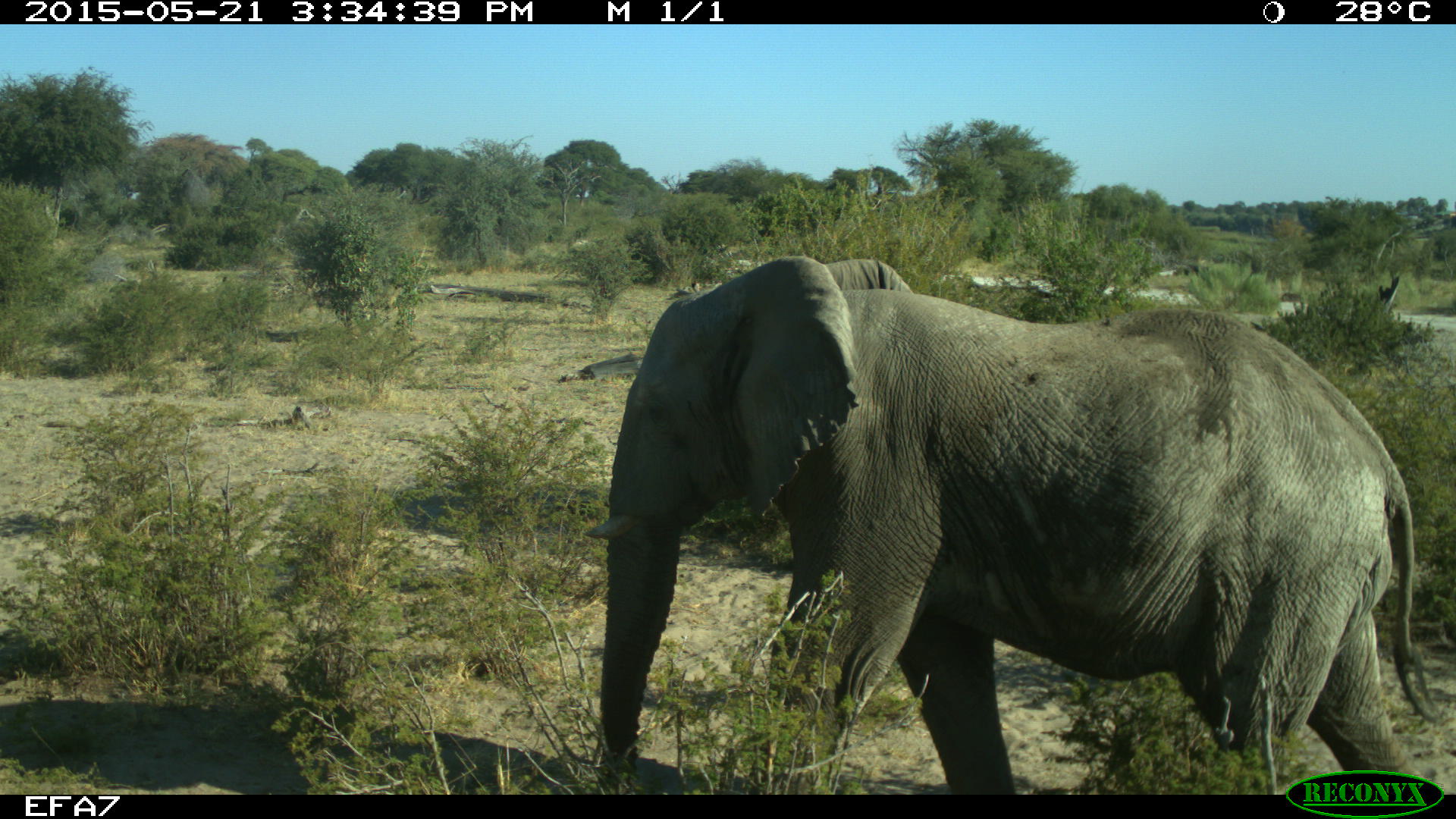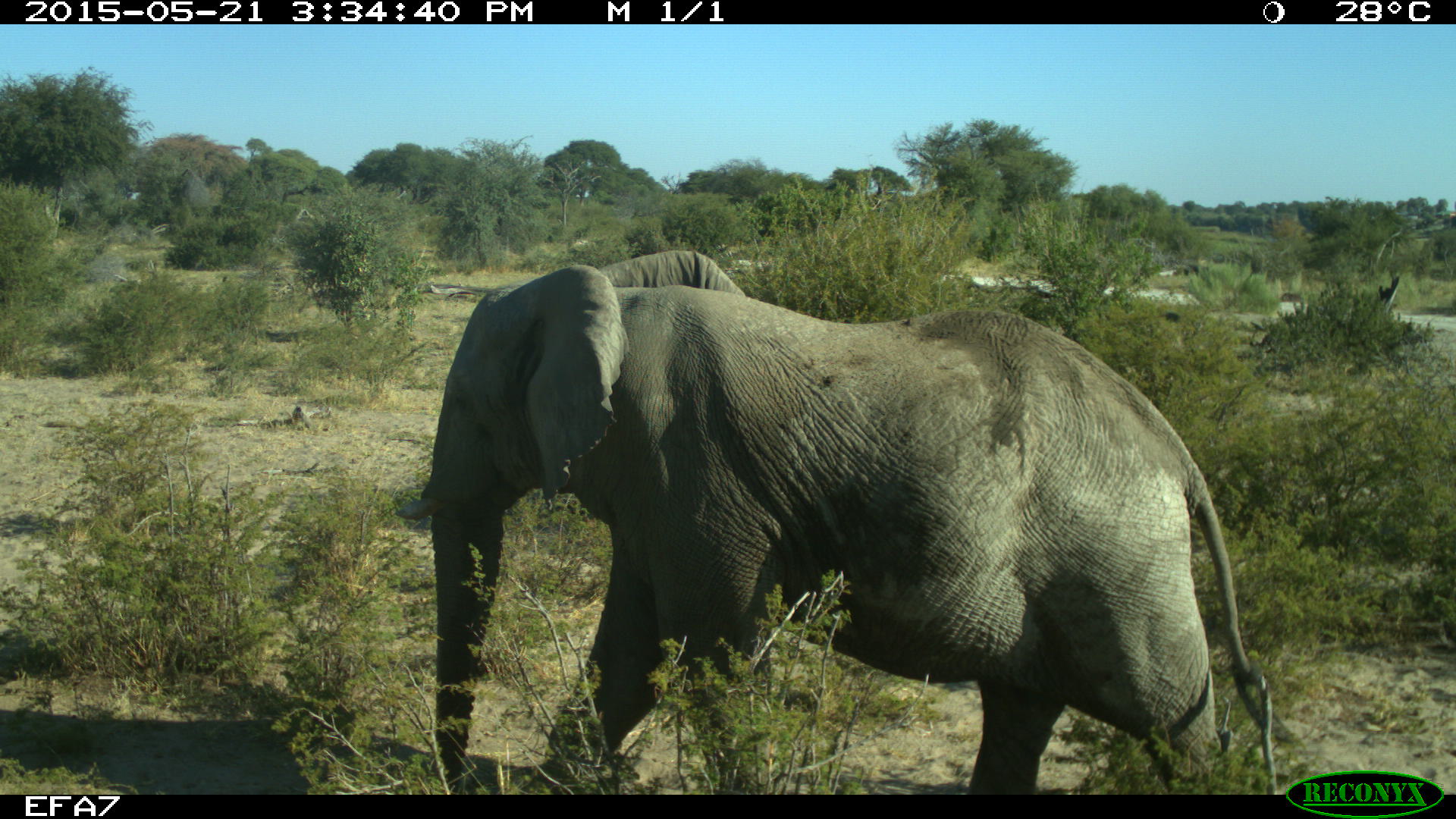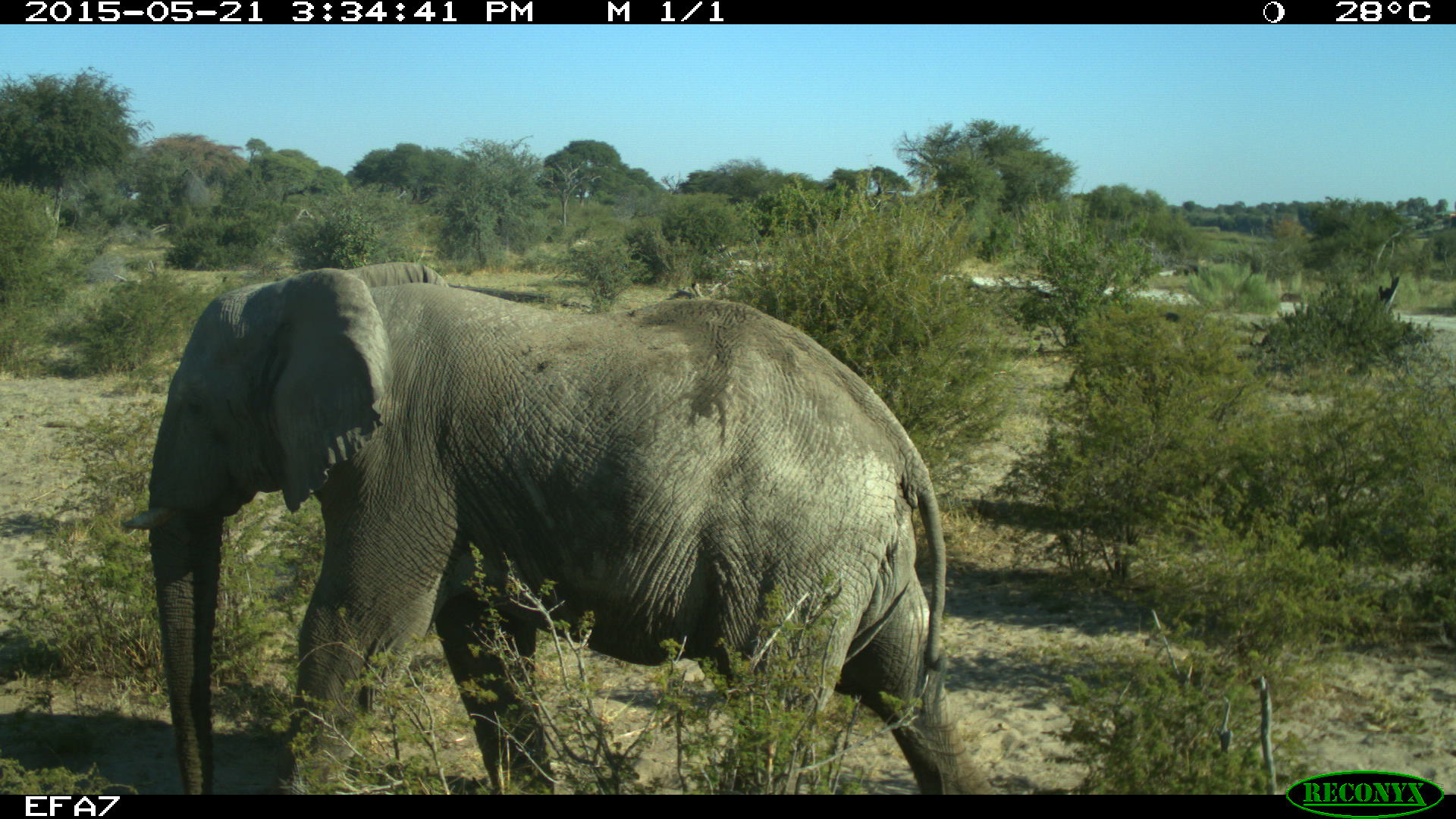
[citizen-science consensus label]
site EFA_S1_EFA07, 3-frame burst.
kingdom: Animalia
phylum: Chordata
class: Mammalia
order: Proboscidea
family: Elephantidae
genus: Loxodonta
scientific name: Loxodonta africana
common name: african bush elephant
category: elephant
Elephant (african bush elephant) (Loxodonta africana), count 1. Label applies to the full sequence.